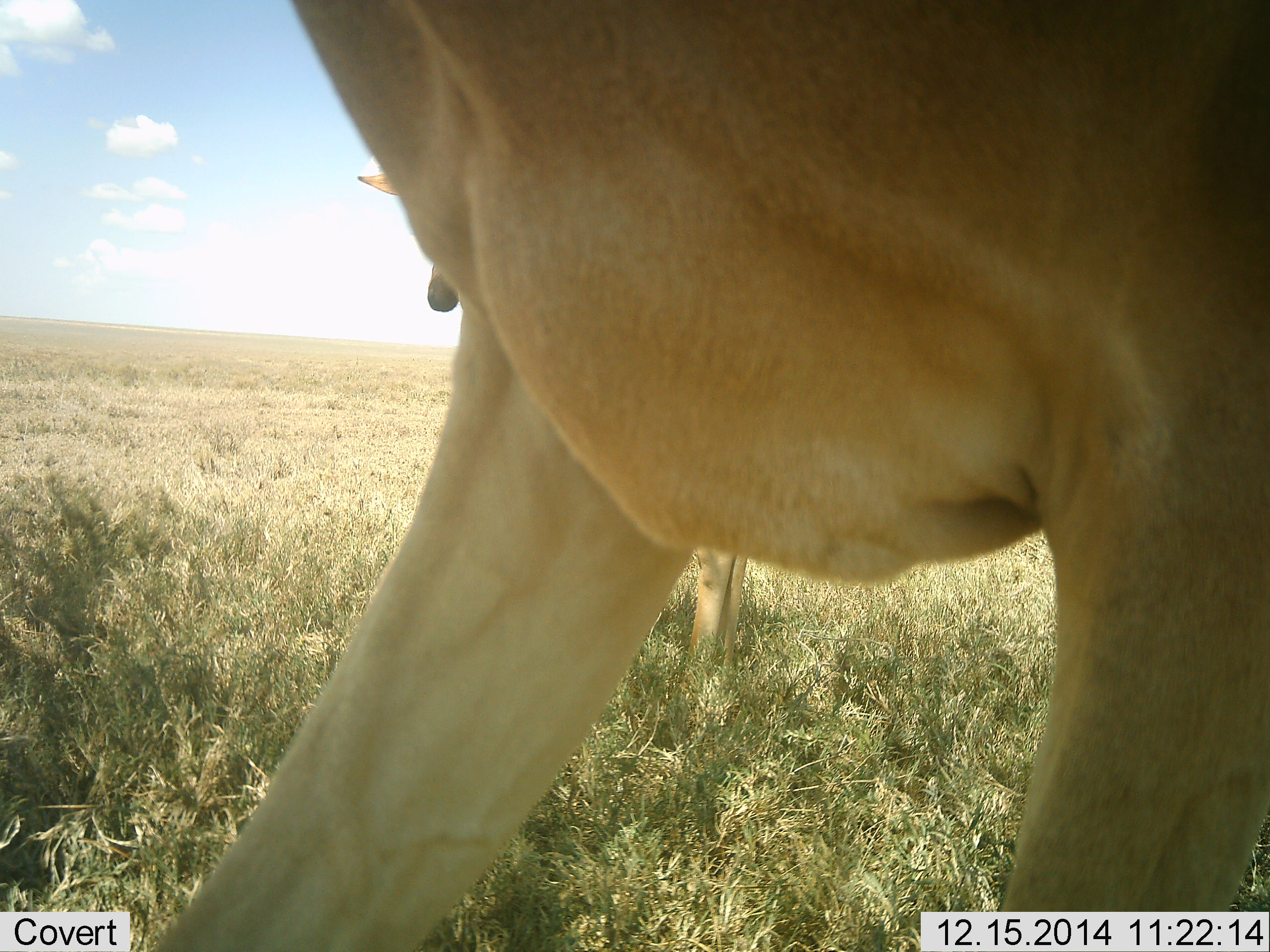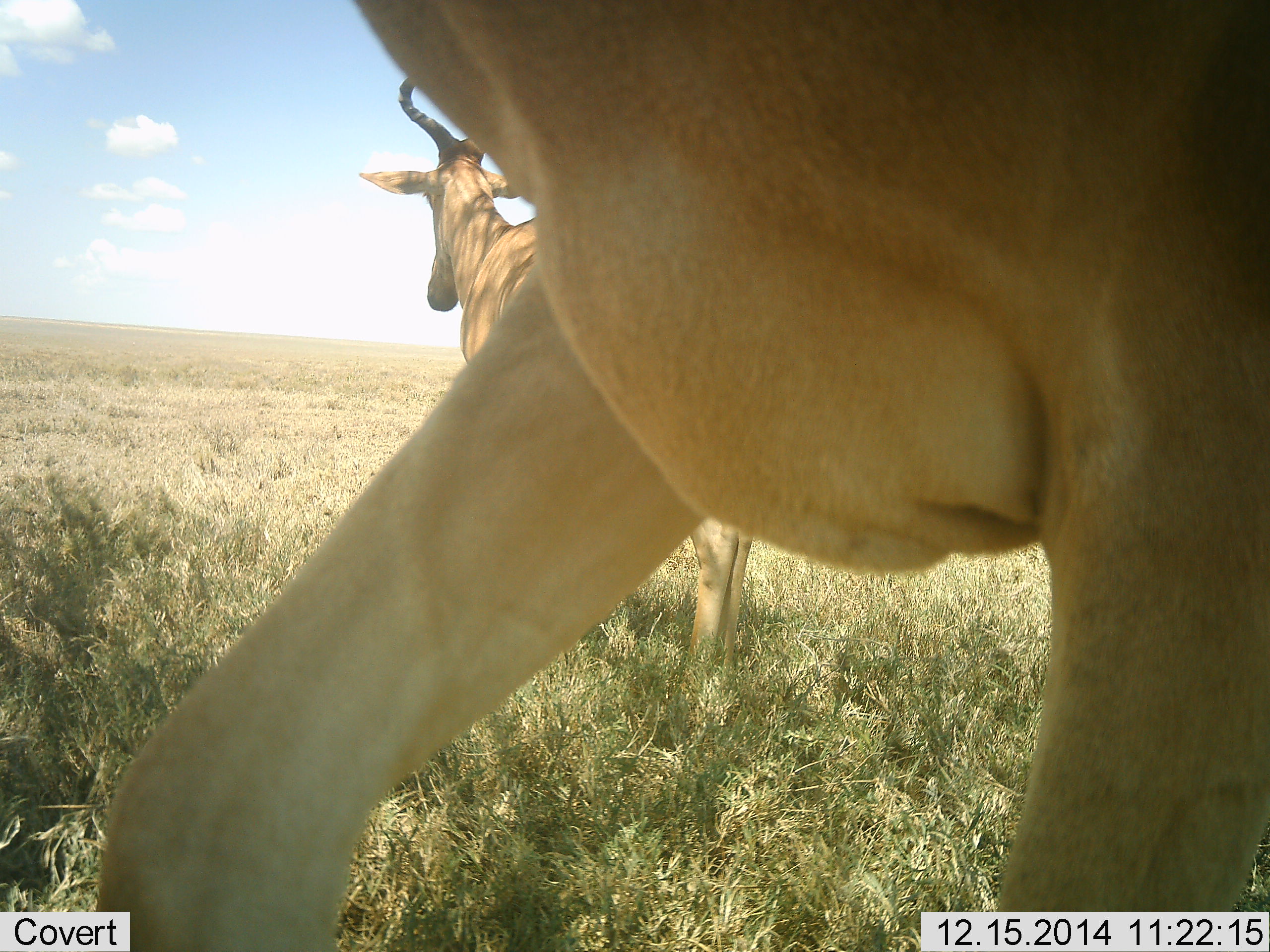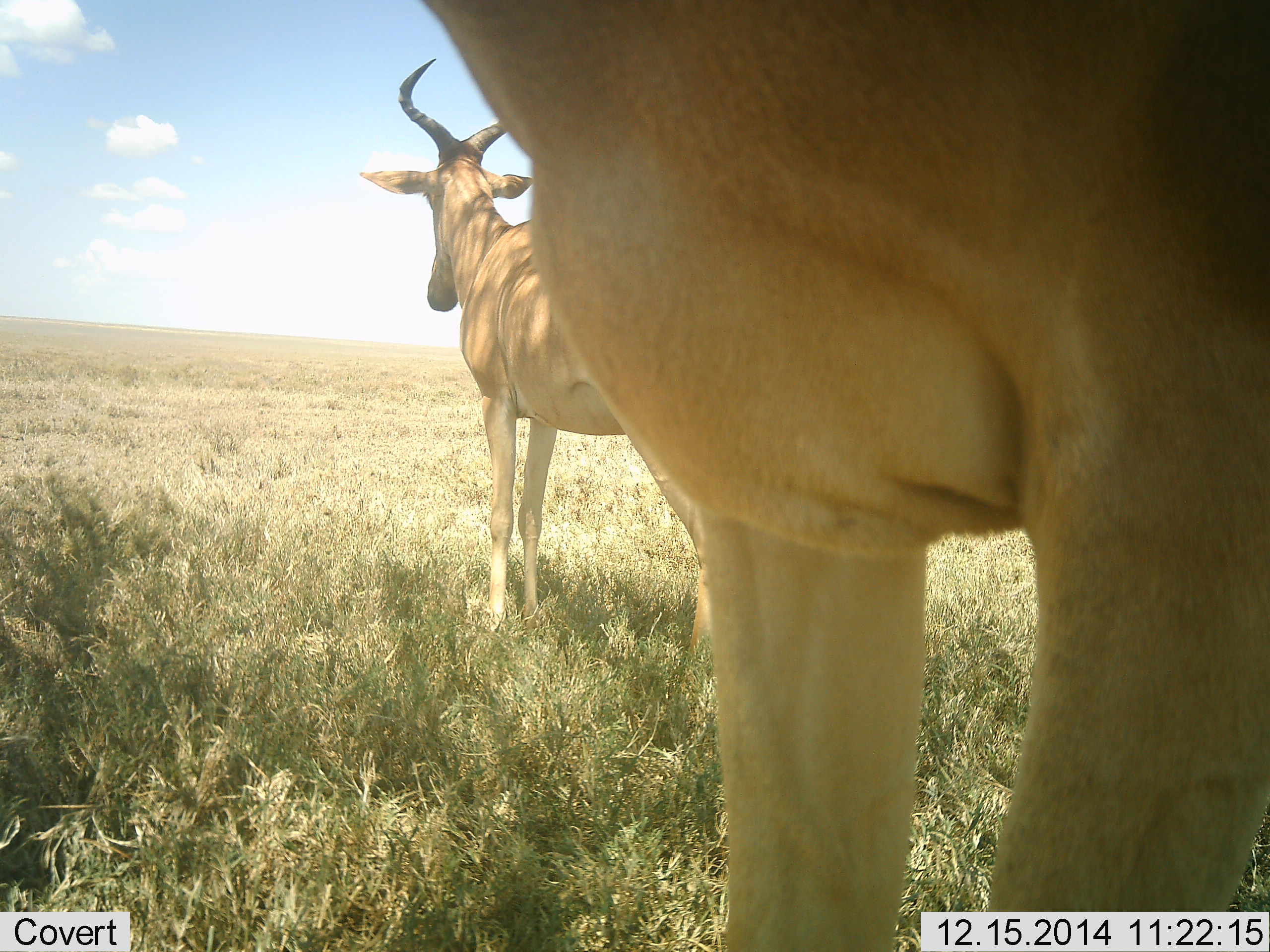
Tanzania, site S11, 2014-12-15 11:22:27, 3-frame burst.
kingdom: Animalia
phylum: Chordata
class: Mammalia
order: Artiodactyla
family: Bovidae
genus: Alcelaphus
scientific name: Alcelaphus buselaphus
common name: hartebeest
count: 2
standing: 90%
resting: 10%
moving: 20%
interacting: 10%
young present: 0%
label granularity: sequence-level